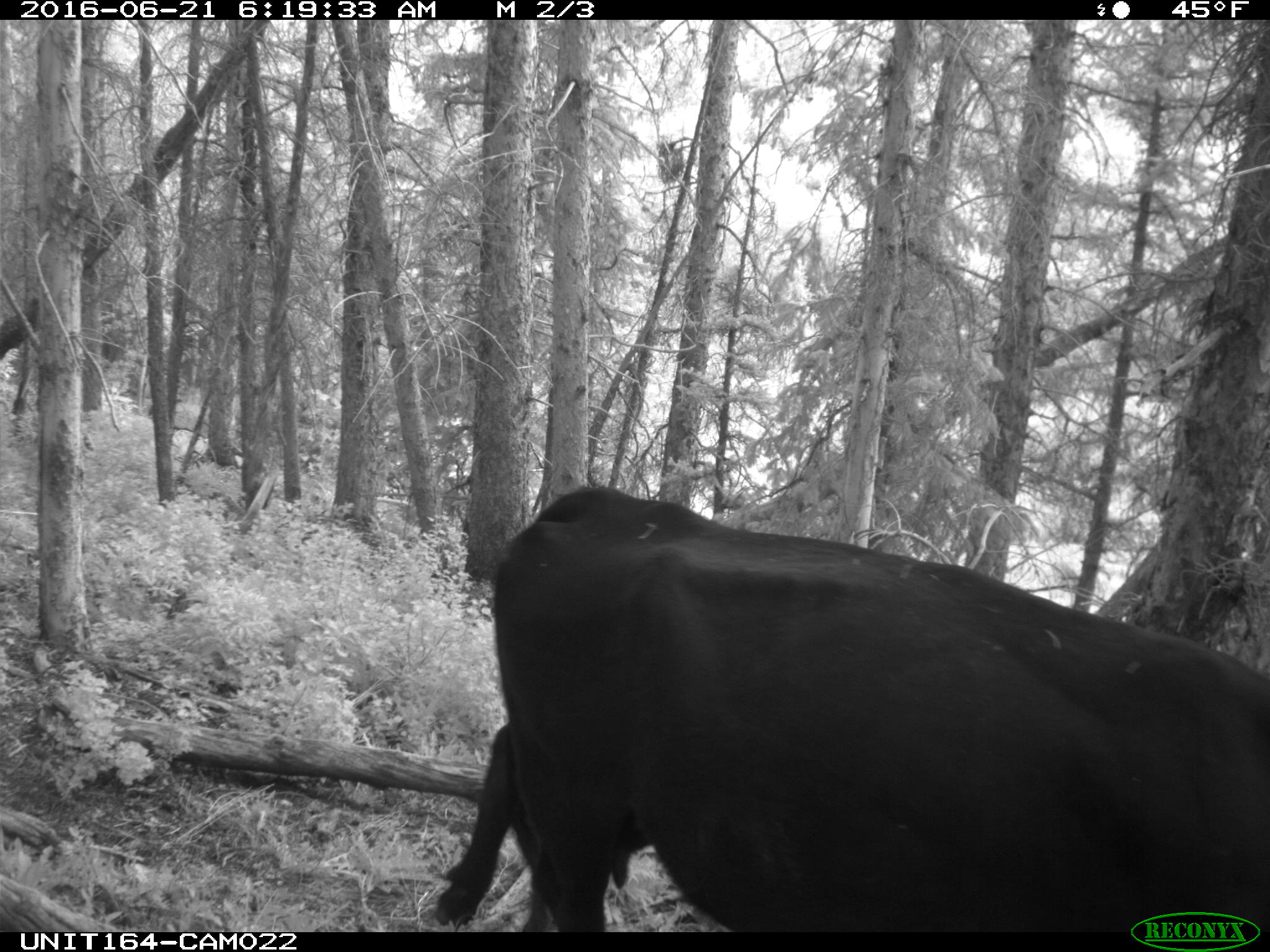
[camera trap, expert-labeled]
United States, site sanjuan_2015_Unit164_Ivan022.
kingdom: Animalia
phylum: Chordata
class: Mammalia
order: Artiodactyla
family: Bovidae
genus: Bos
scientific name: Bos taurus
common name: domestic cow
Bos taurus (domestic cow).